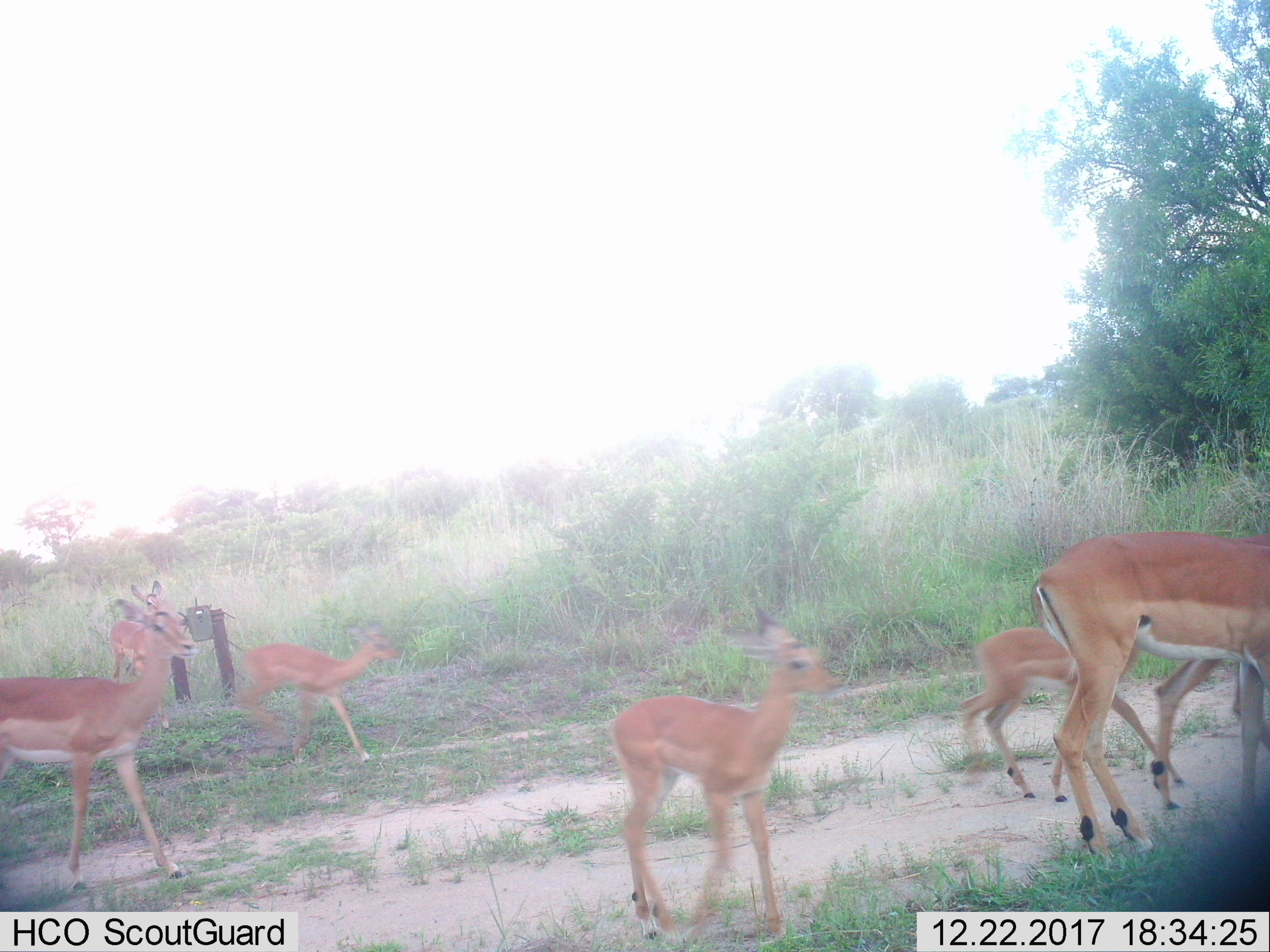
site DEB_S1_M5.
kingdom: Animalia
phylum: Chordata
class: Mammalia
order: Artiodactyla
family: Bovidae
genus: Aepyceros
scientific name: Aepyceros melampus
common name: impala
Impala (Aepyceros melampus), count 6. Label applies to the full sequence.